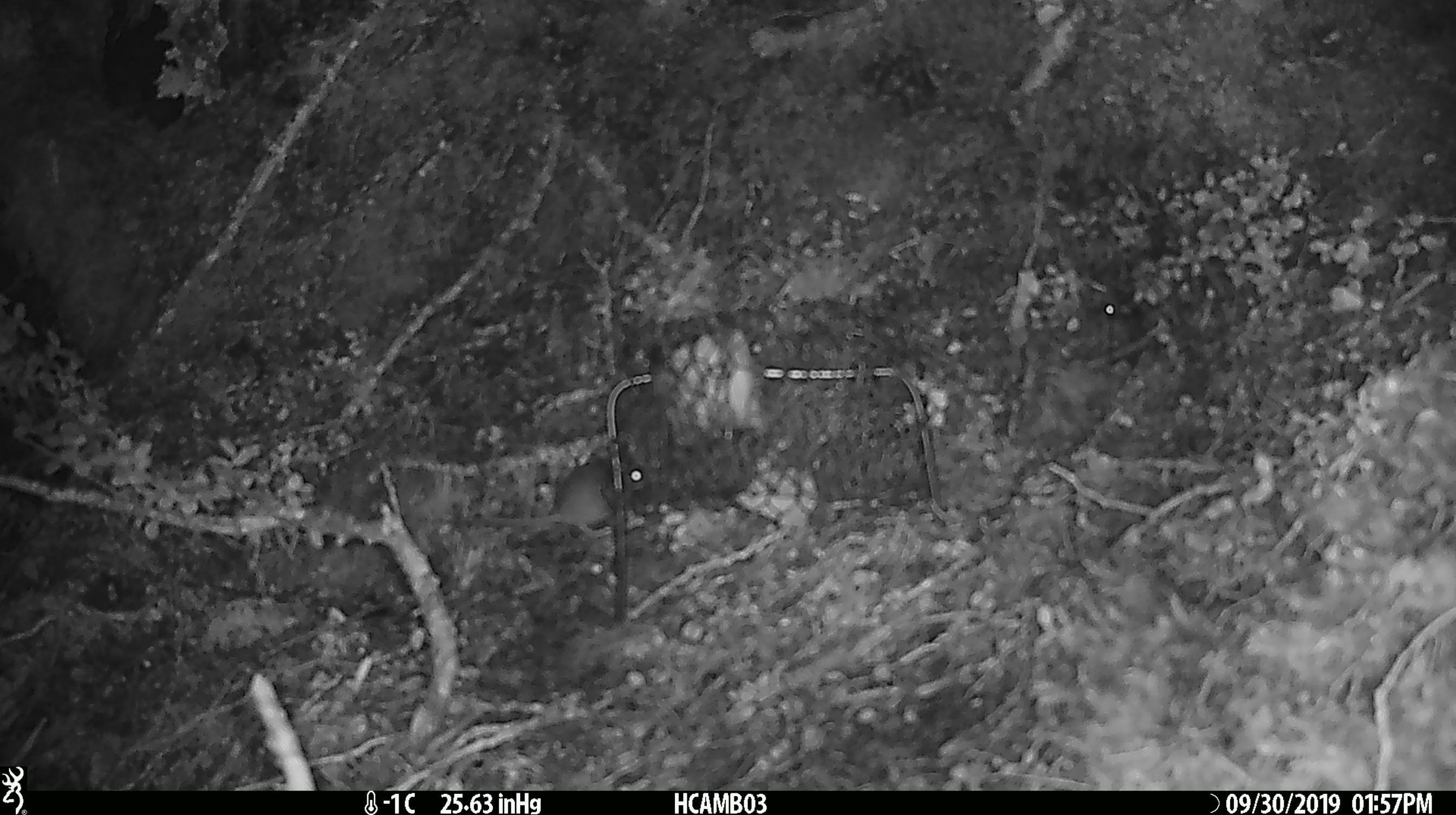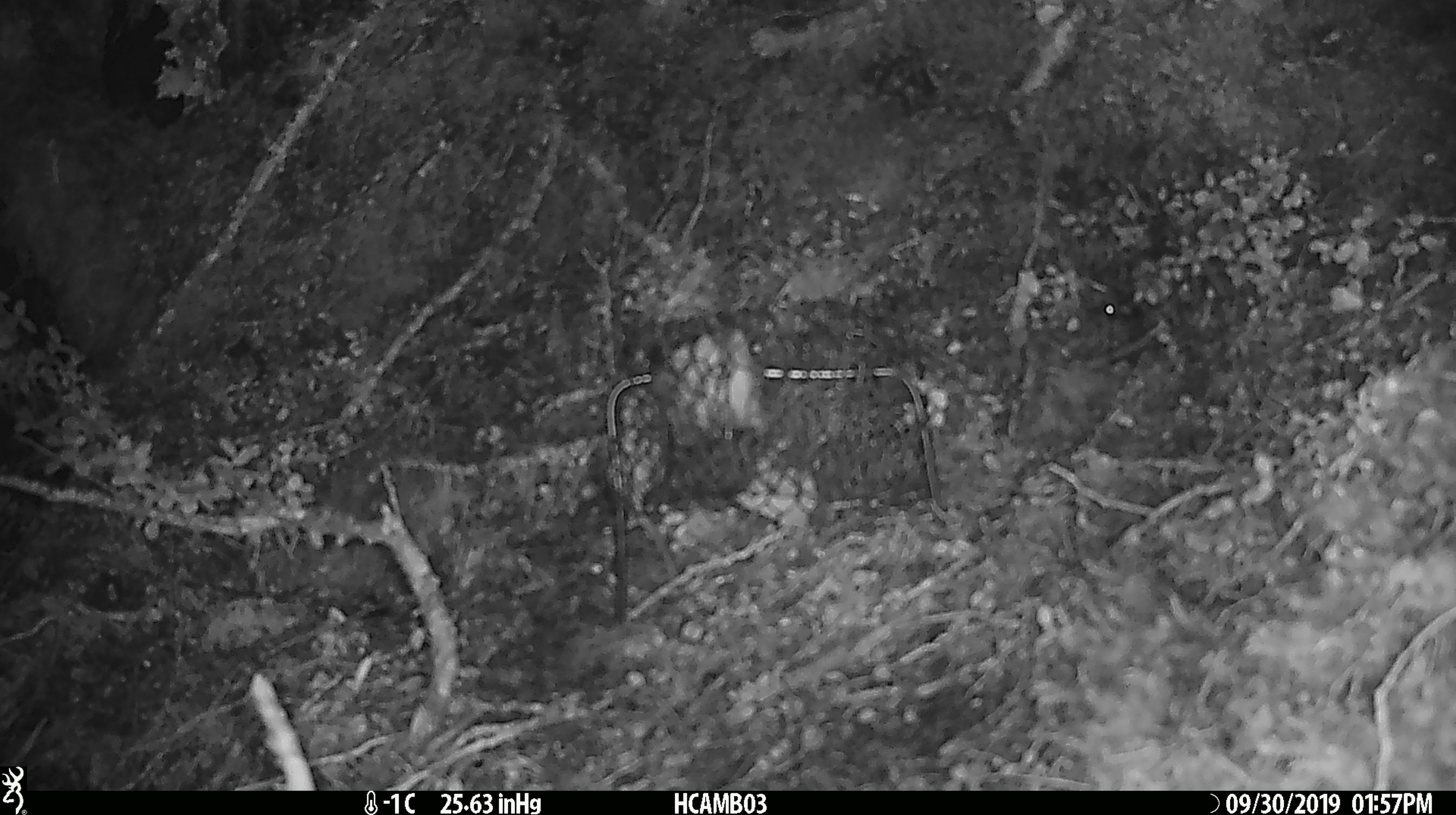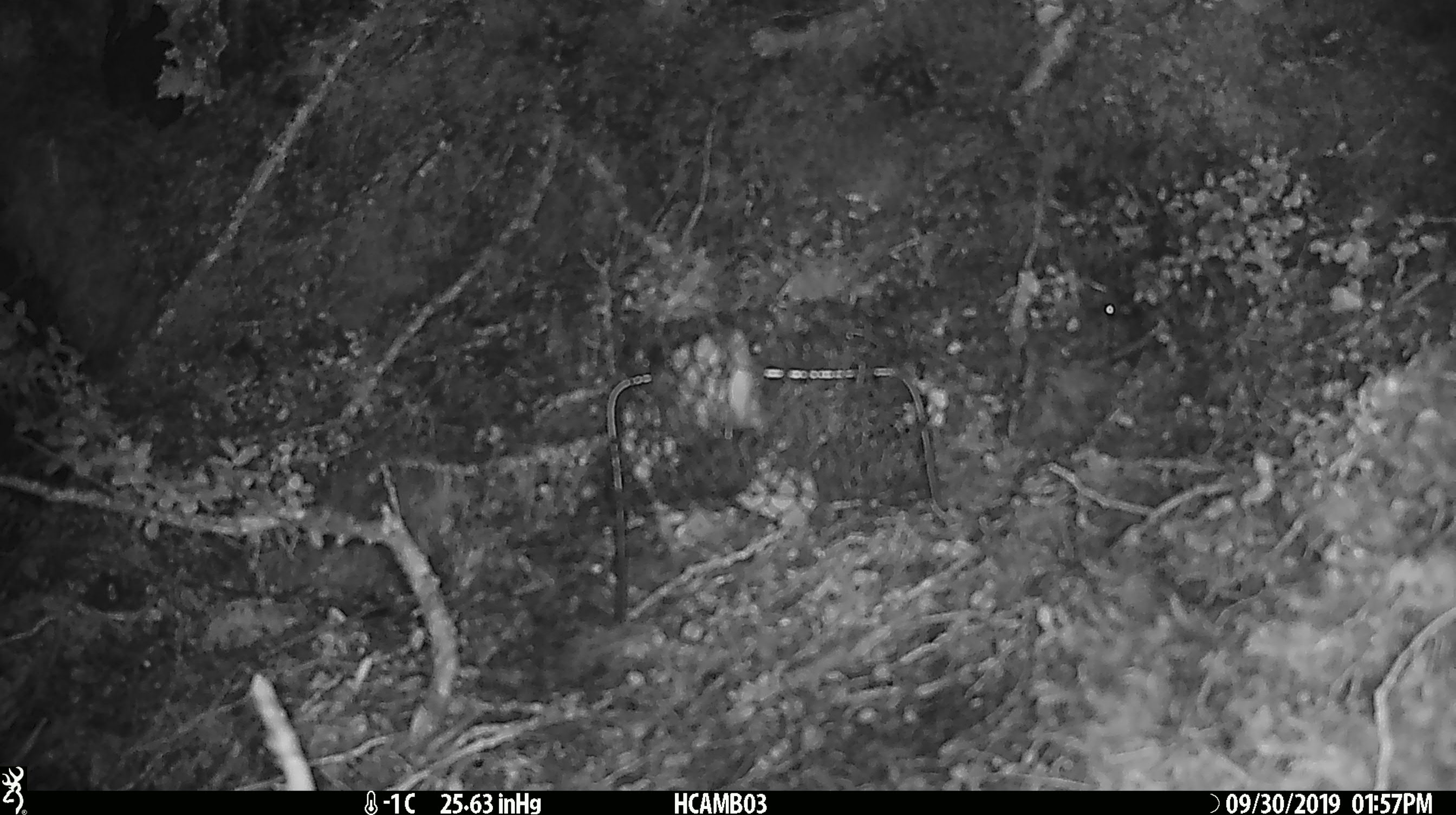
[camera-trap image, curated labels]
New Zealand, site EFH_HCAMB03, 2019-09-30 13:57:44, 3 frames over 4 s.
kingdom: Animalia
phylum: Chordata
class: Mammalia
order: Rodentia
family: Muridae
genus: Mus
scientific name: Mus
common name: mouse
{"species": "mouse (Mus)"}